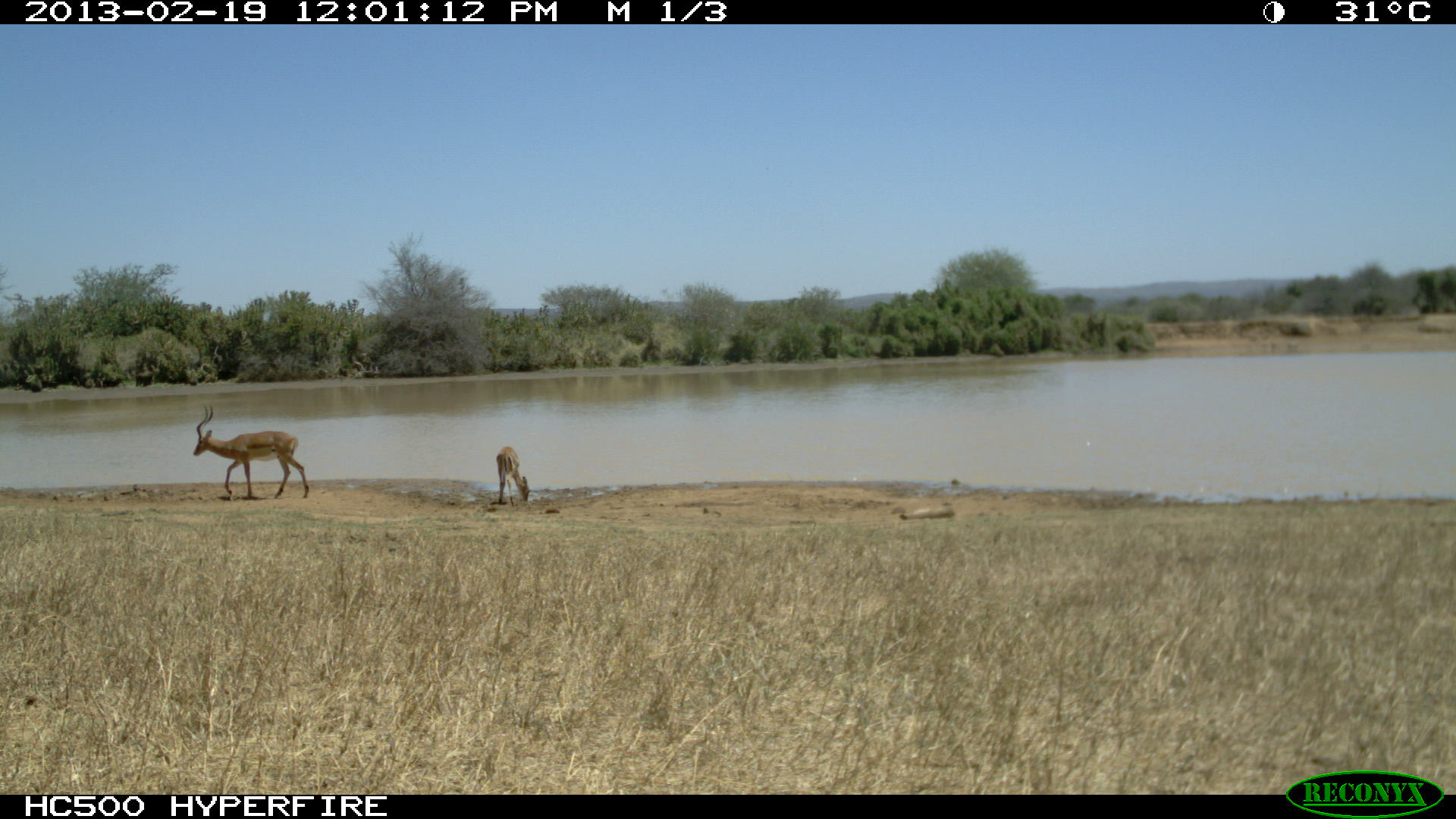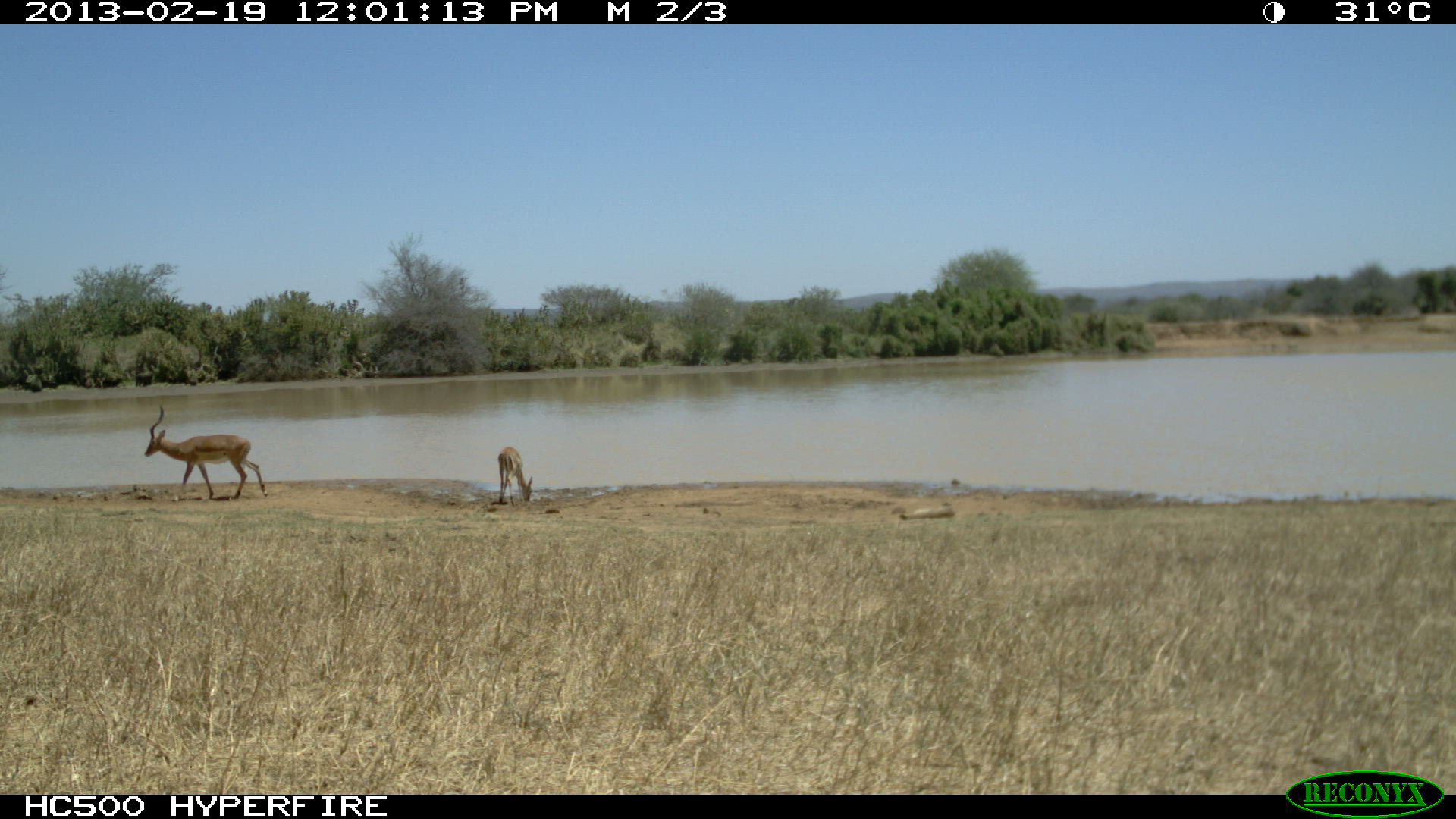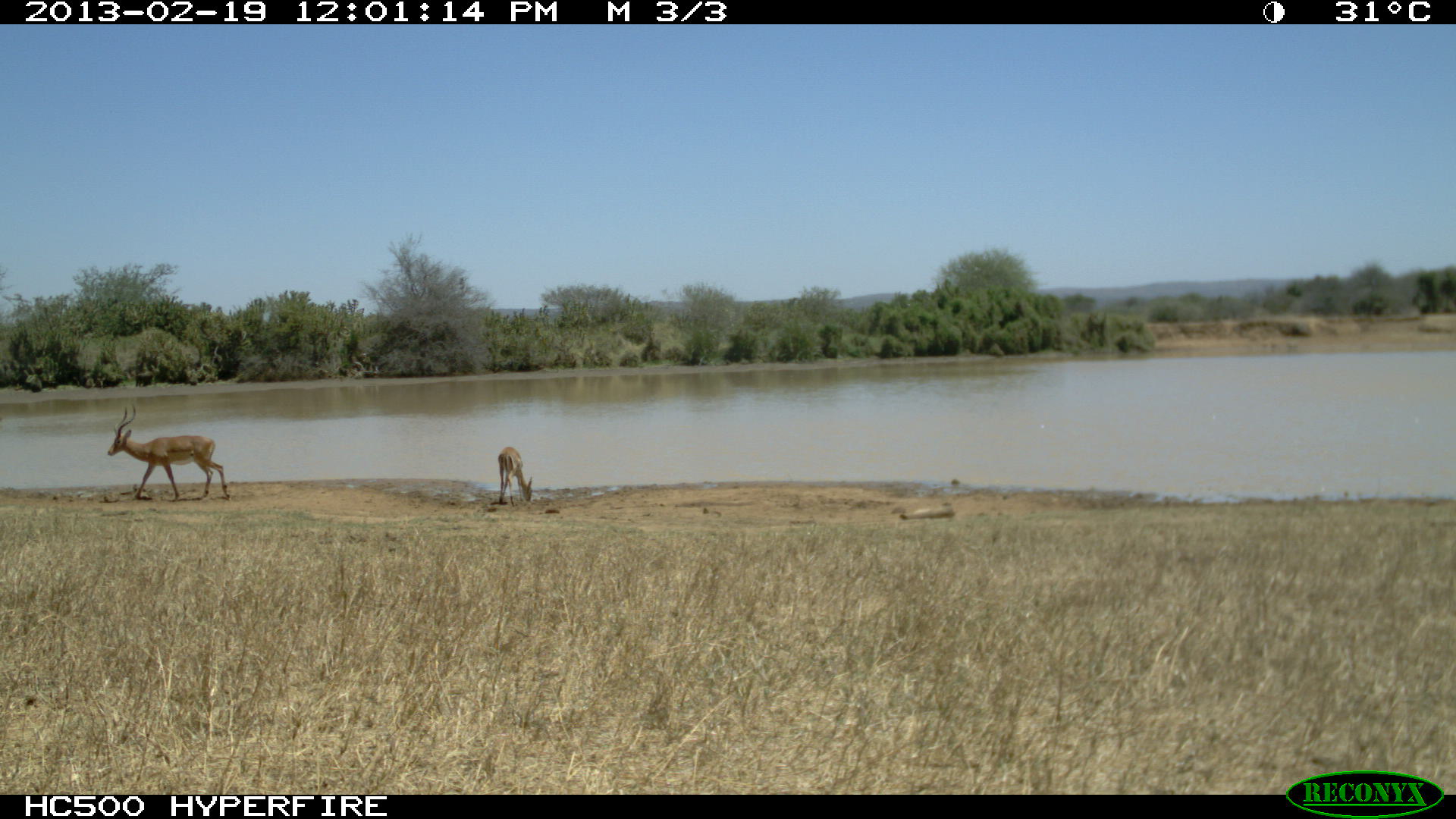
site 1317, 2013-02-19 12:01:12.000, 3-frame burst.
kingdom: Animalia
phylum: Chordata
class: Mammalia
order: Artiodactyla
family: Bovidae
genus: Aepyceros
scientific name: Aepyceros melampus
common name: impala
Aepyceros melampus (impala), count 2.